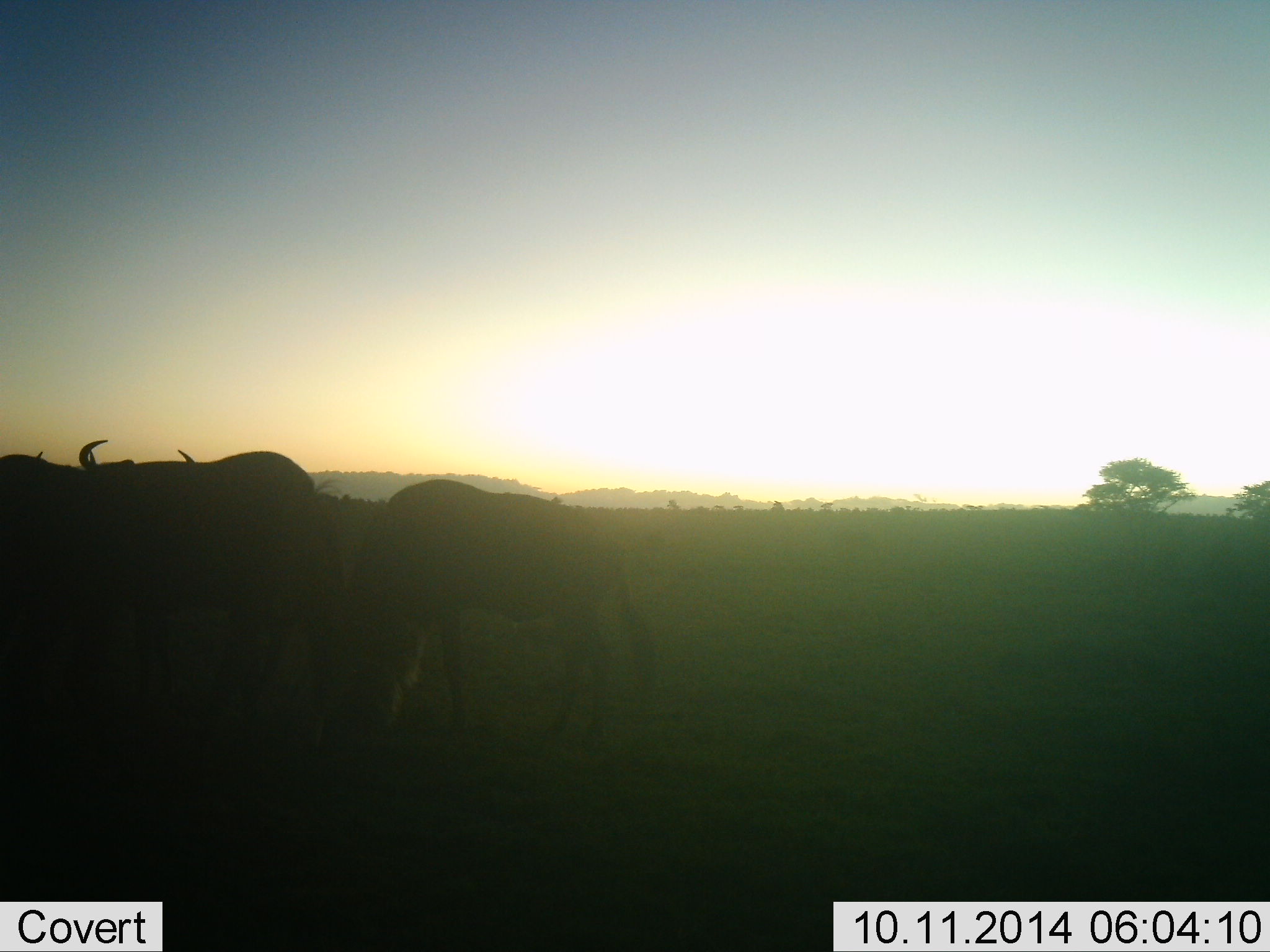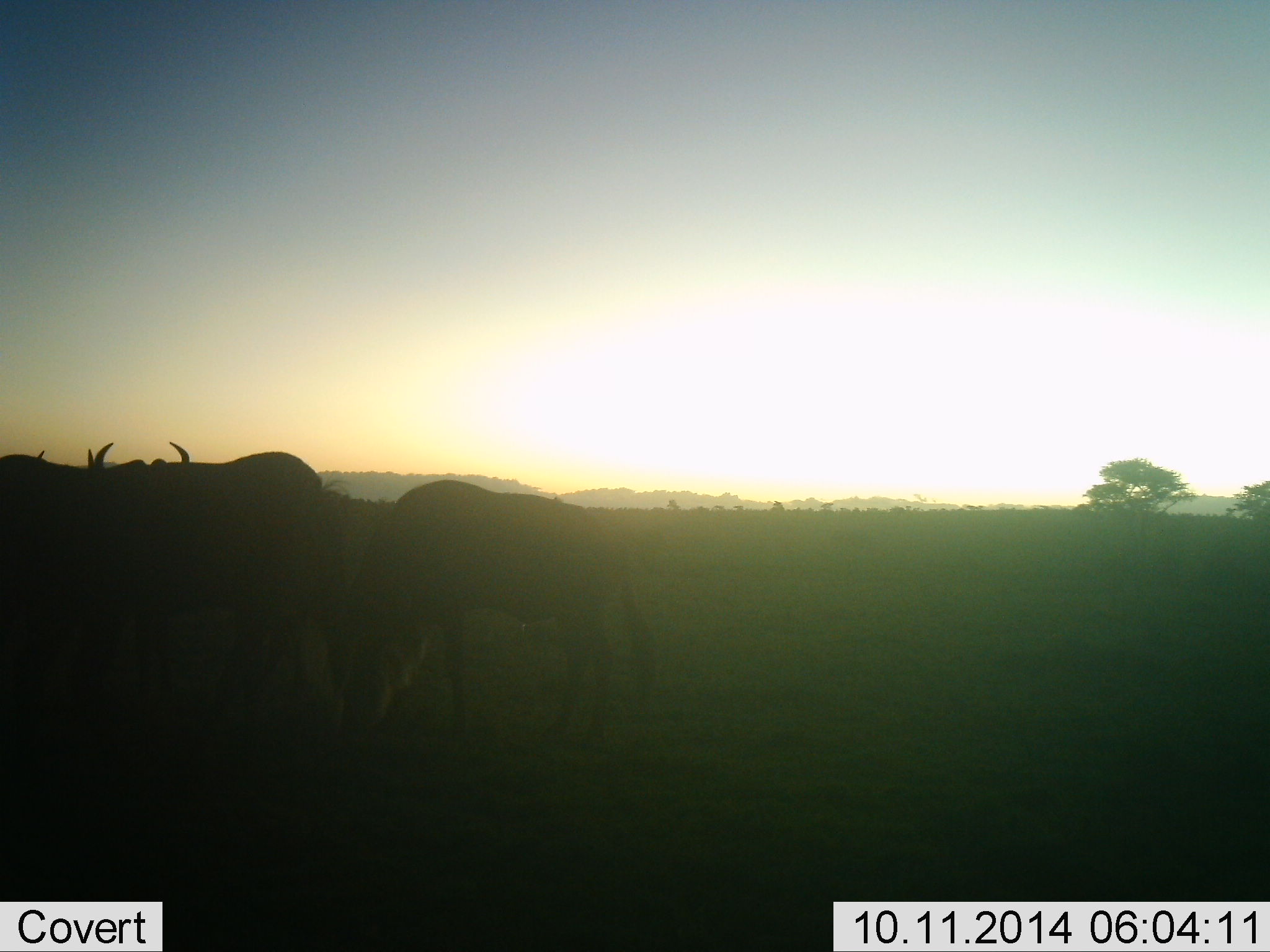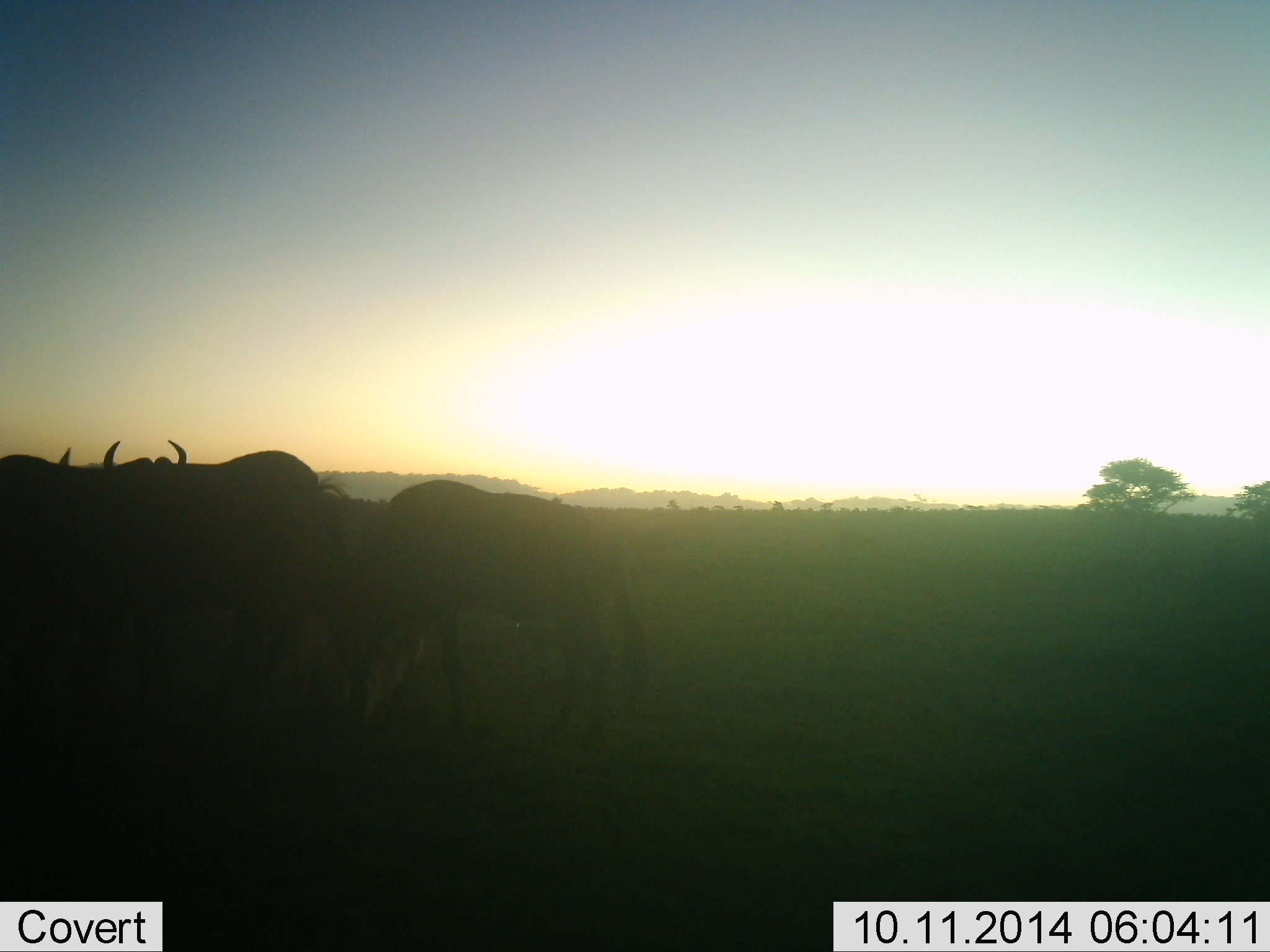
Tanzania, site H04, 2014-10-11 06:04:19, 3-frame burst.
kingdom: Animalia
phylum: Chordata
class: Mammalia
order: Artiodactyla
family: Bovidae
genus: Connochaetes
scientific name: Connochaetes taurinus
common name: blue wildebeest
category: wildebeest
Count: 4.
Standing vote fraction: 70%.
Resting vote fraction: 0%.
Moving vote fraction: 10%.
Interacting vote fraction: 0%.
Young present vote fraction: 0%.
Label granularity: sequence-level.